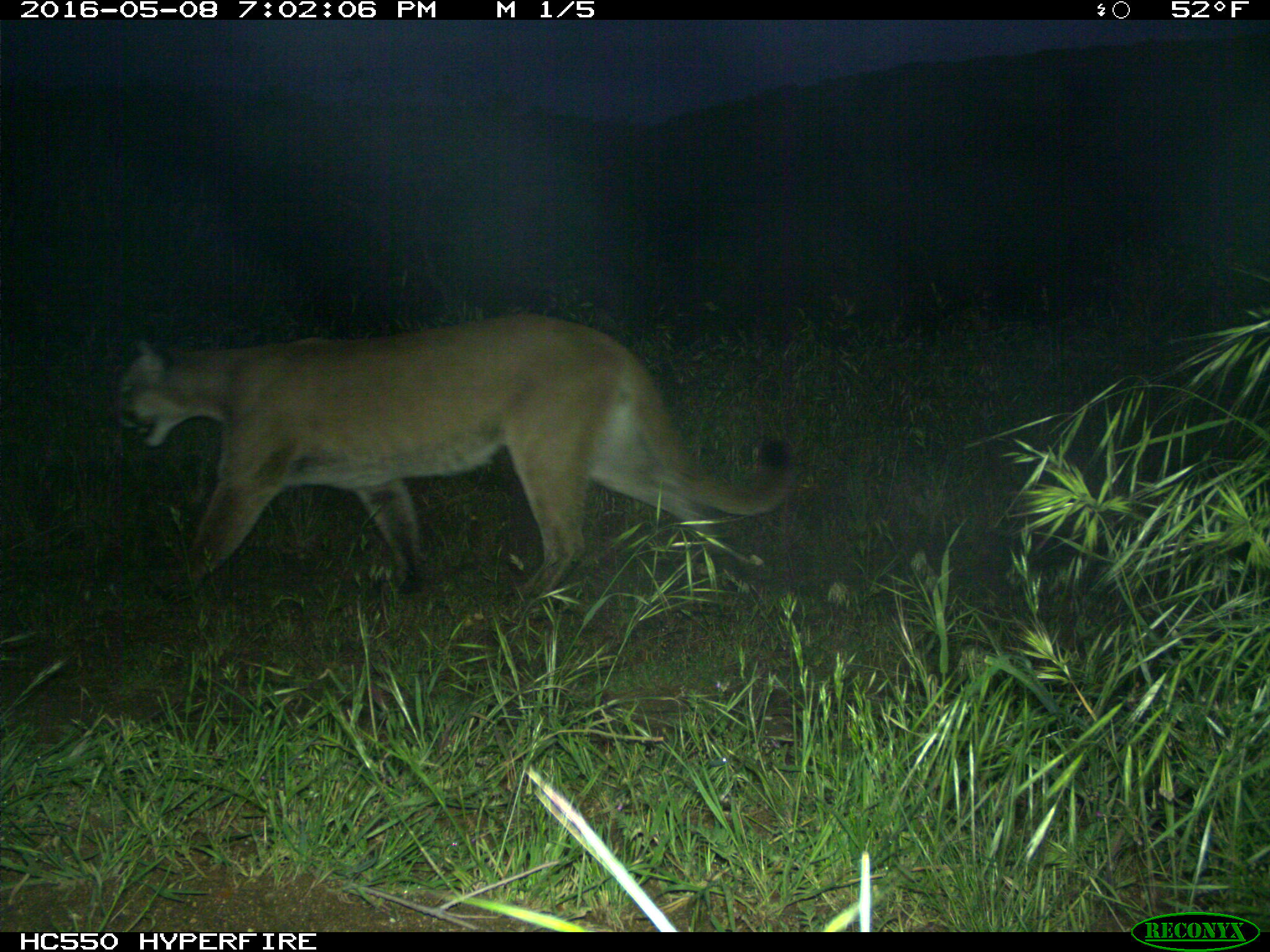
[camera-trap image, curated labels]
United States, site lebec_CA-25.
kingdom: Animalia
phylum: Chordata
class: Mammalia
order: Carnivora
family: Felidae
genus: Puma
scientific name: Puma concolor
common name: mountain lion